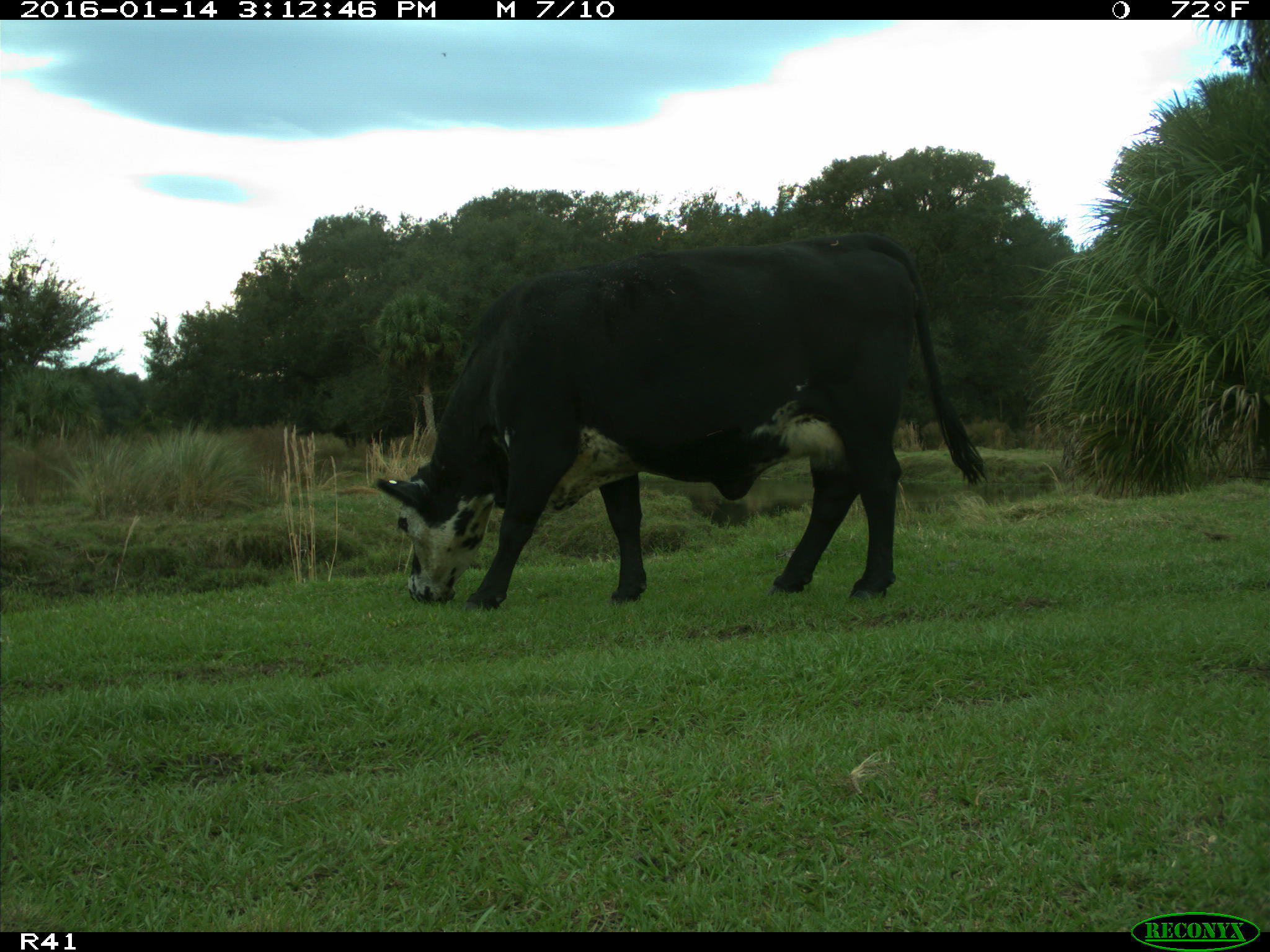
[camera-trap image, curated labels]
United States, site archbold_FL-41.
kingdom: Animalia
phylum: Chordata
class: Mammalia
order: Artiodactyla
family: Bovidae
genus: Bos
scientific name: Bos taurus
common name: domestic cow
Bos taurus (domestic cow).